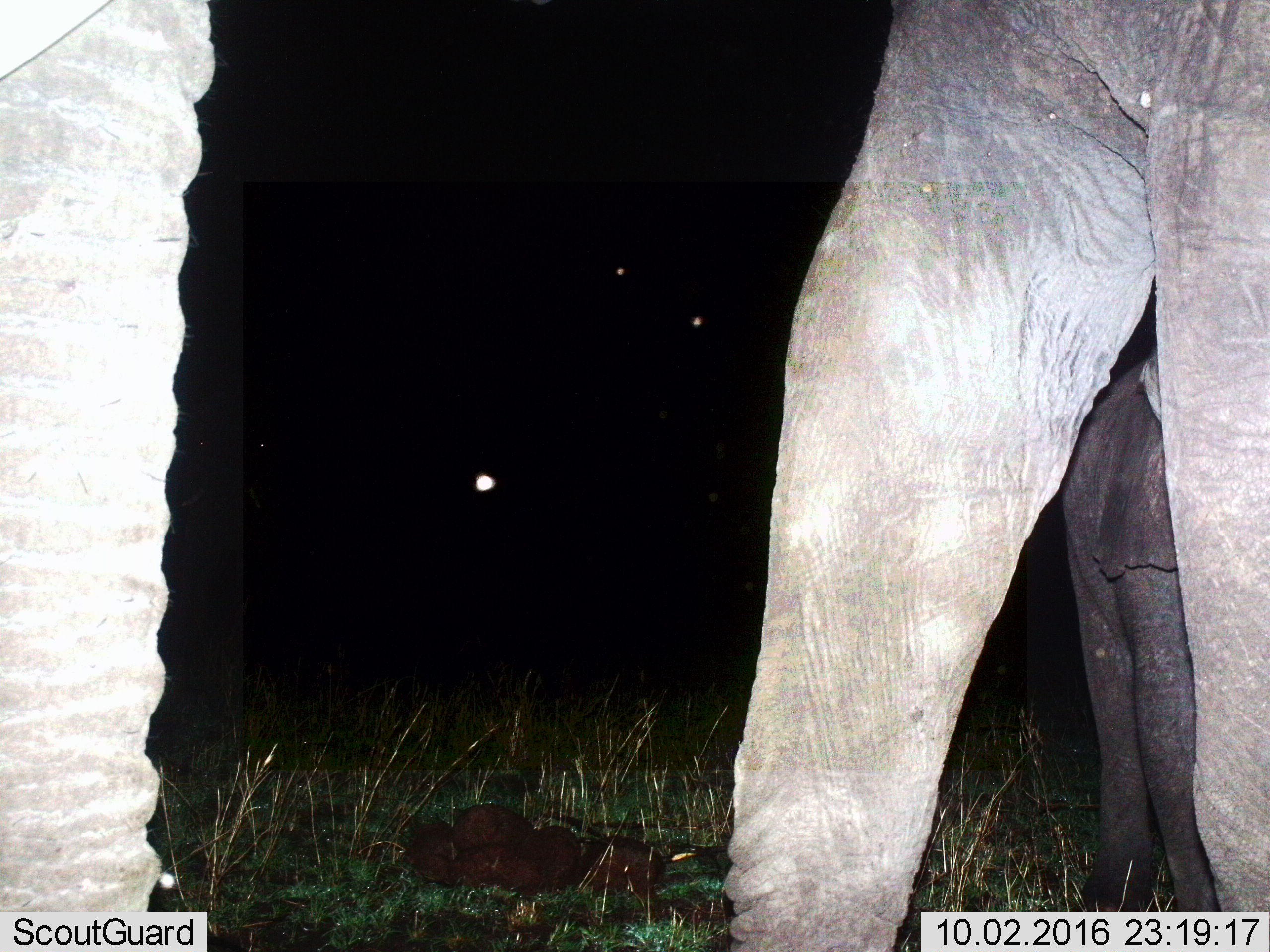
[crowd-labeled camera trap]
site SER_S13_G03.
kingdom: Animalia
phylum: Chordata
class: Mammalia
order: Proboscidea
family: Elephantidae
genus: Loxodonta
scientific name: Loxodonta africana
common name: african bush elephant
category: elephant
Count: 3.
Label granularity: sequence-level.